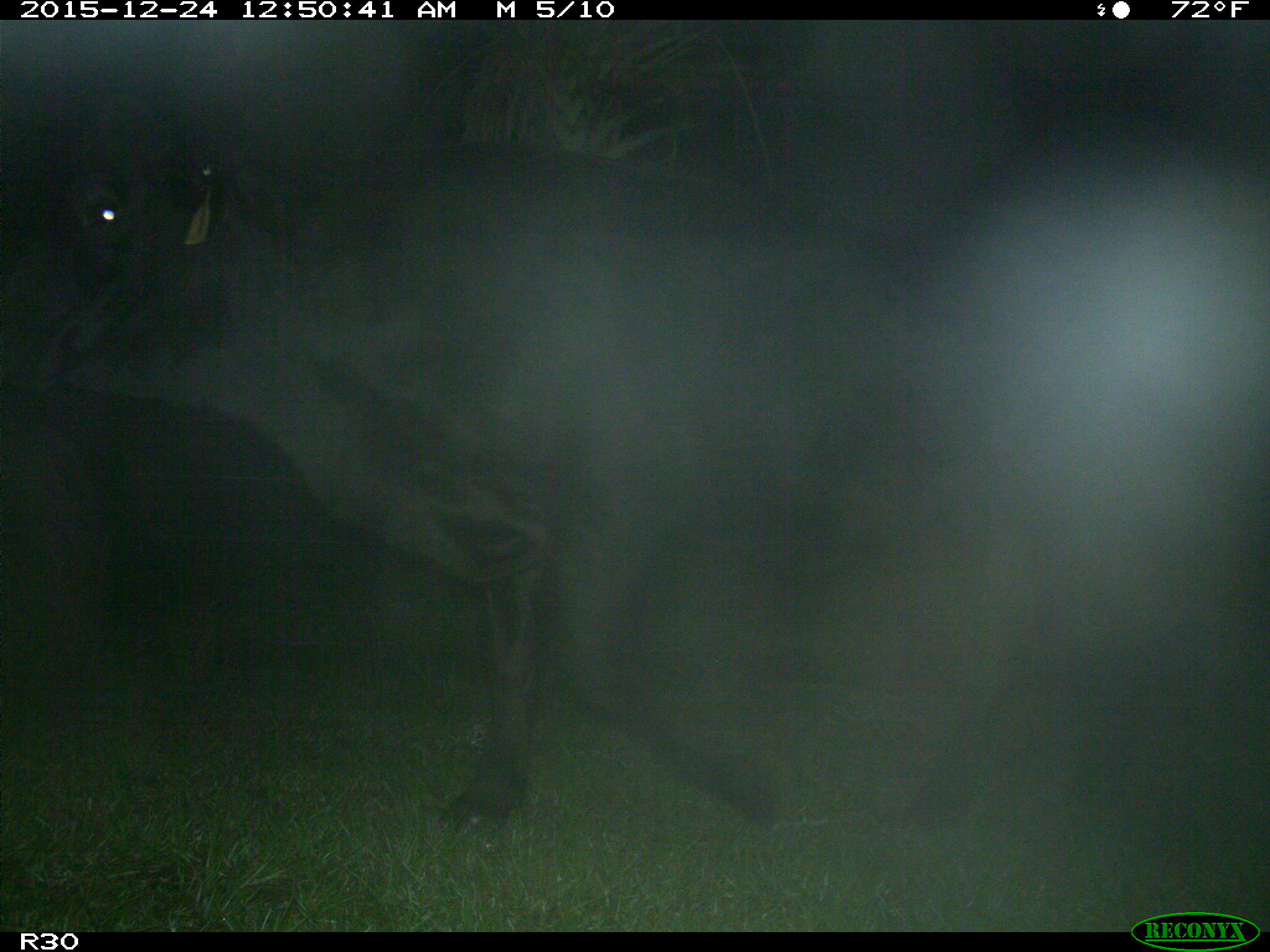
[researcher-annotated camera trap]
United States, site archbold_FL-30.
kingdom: Animalia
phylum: Chordata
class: Mammalia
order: Artiodactyla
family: Bovidae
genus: Bos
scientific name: Bos taurus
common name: domestic cow